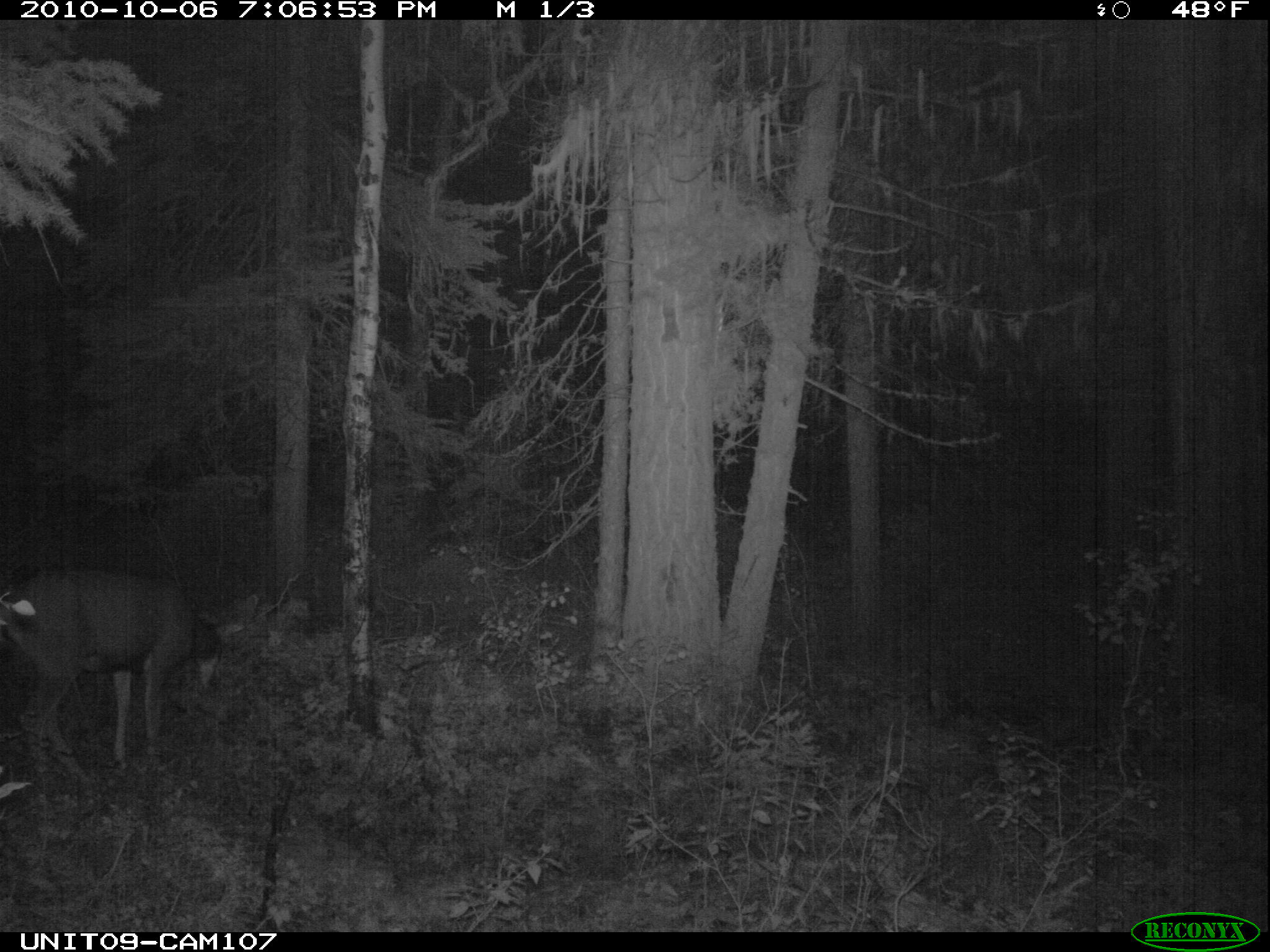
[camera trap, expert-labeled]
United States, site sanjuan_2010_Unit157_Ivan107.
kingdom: Animalia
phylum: Chordata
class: Mammalia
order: Artiodactyla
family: Cervidae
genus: Odocoileus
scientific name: Odocoileus hemionus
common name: mule deer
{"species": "Odocoileus hemionus (mule deer)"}